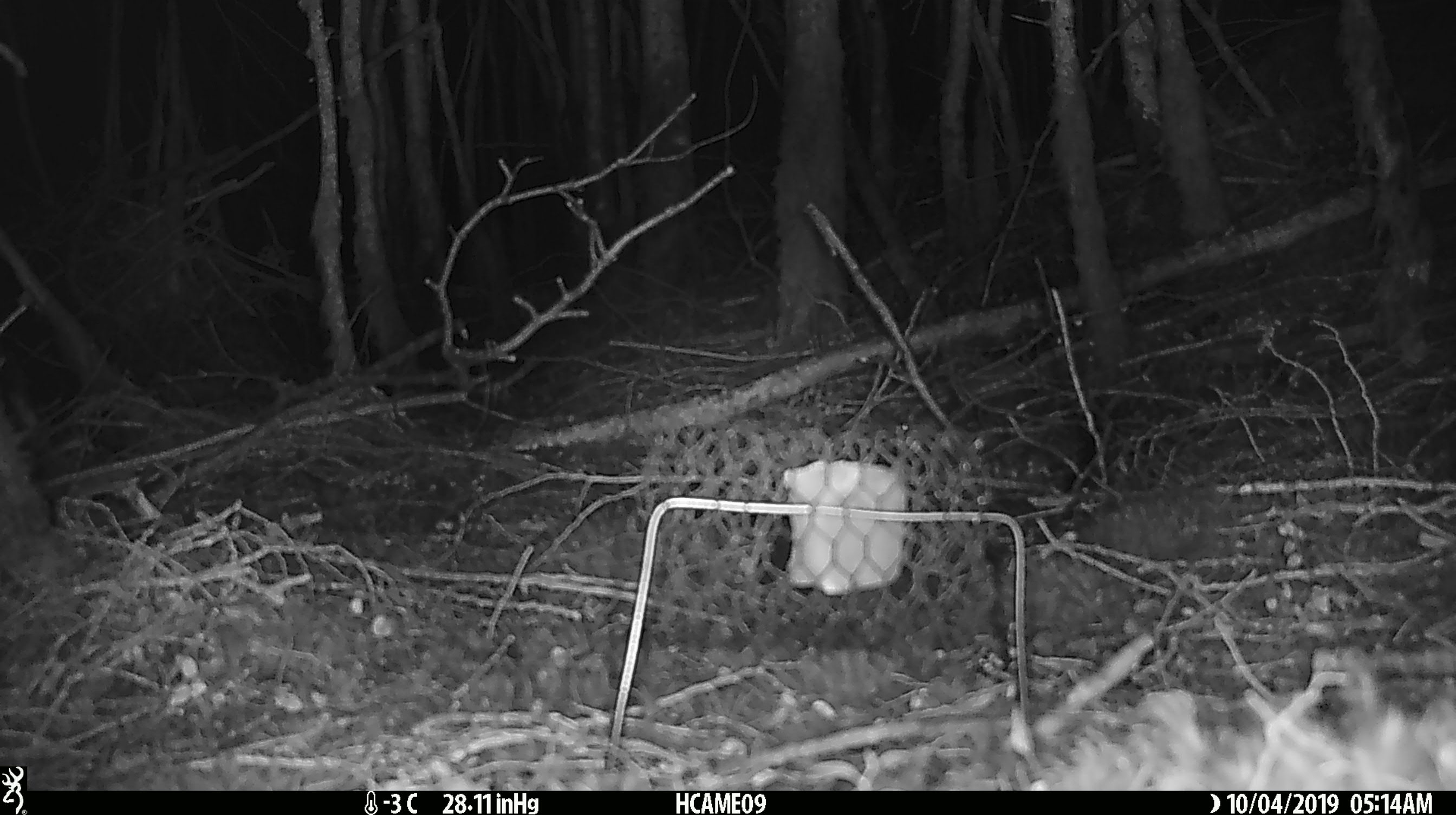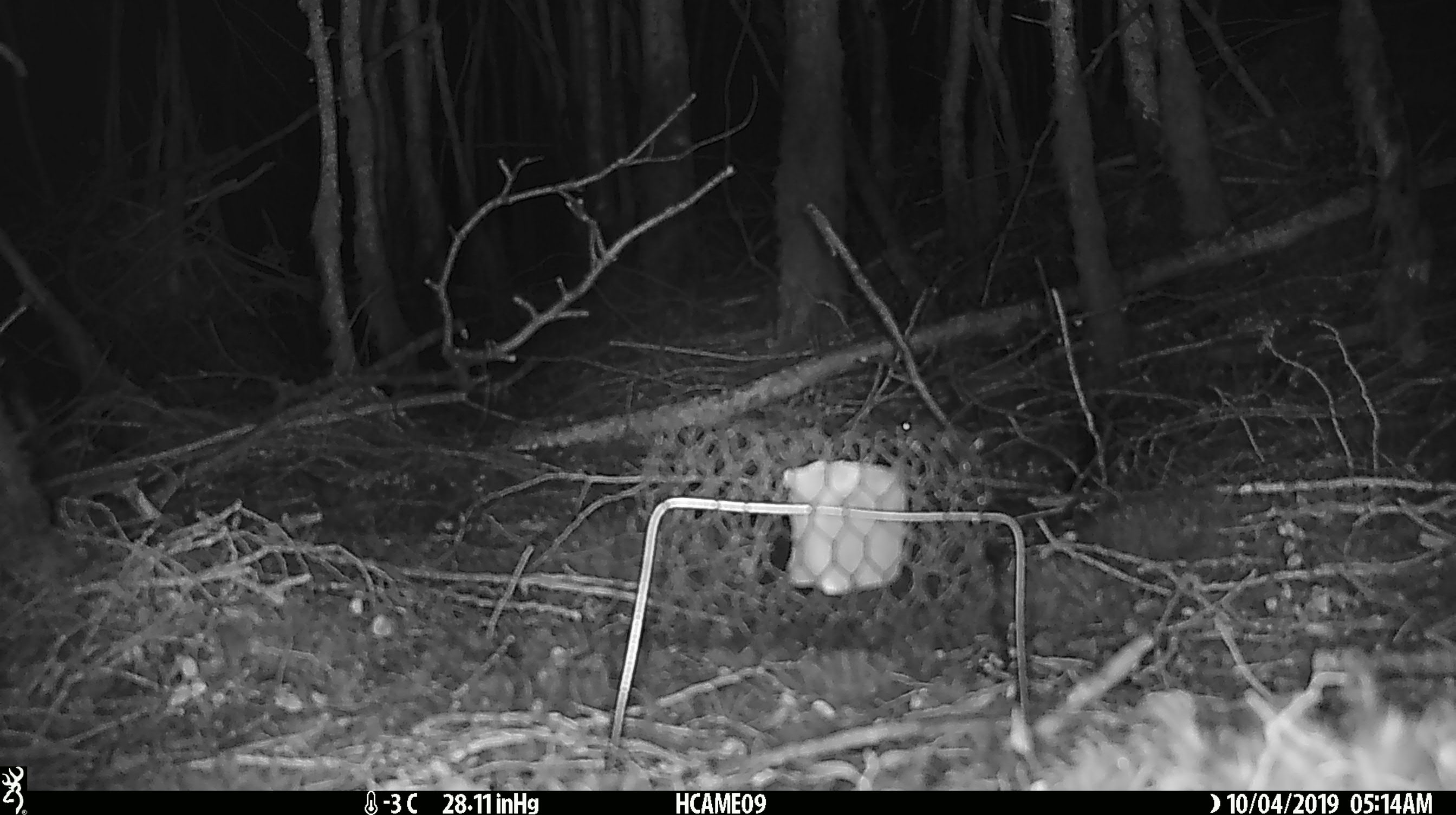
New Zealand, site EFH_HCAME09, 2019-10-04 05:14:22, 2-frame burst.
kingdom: Animalia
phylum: Chordata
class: Mammalia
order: Rodentia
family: Muridae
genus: Mus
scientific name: Mus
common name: mouse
Mouse (Mus).